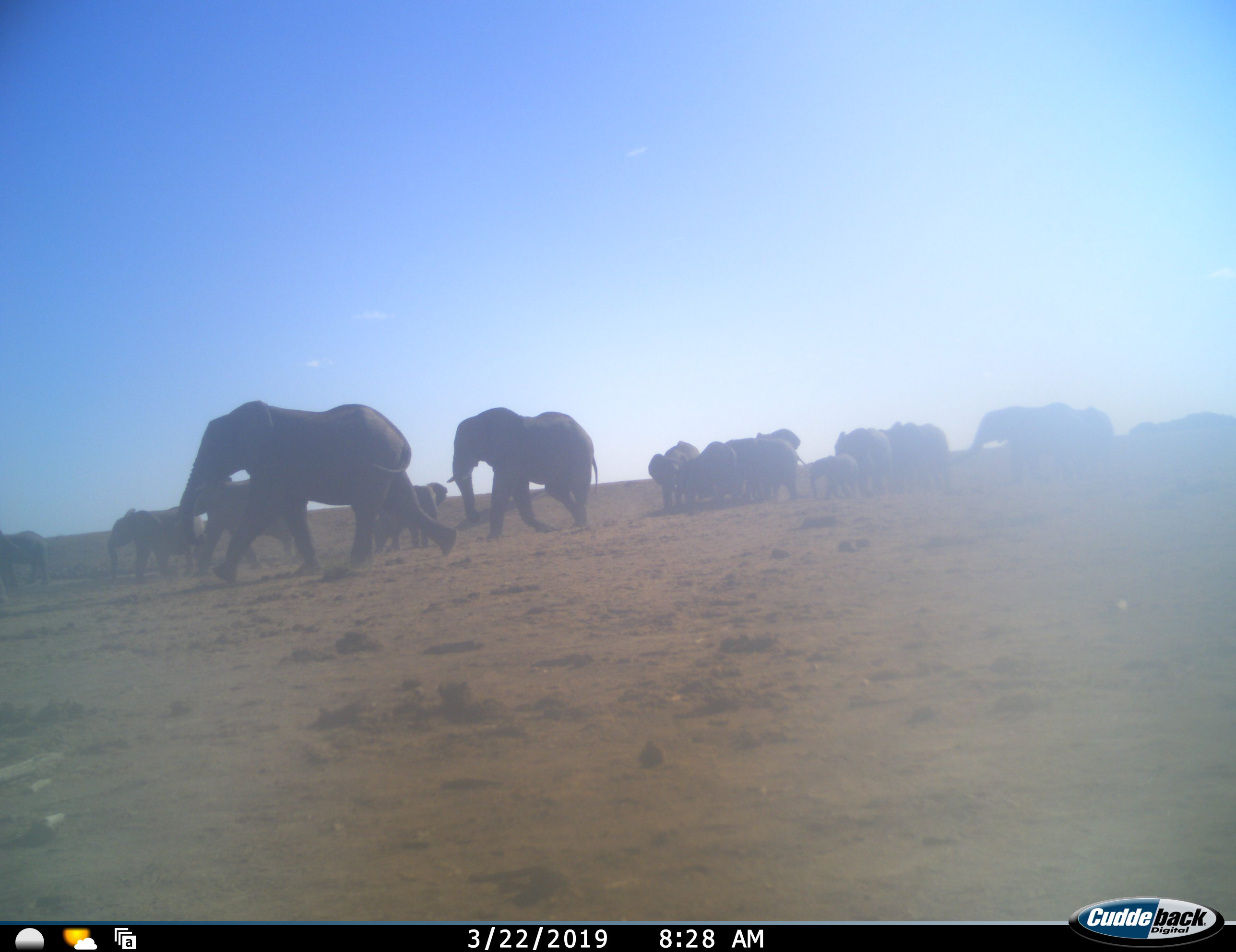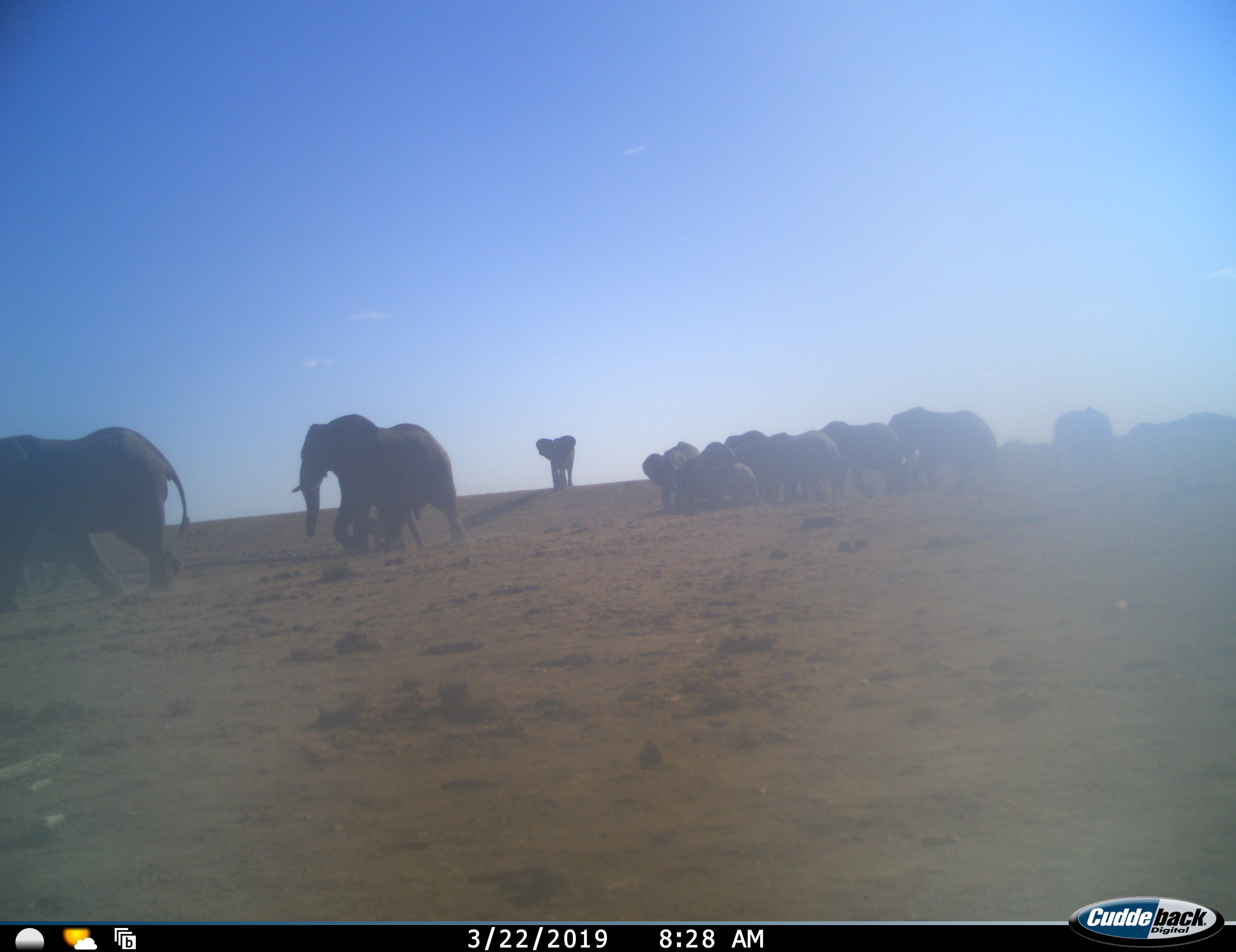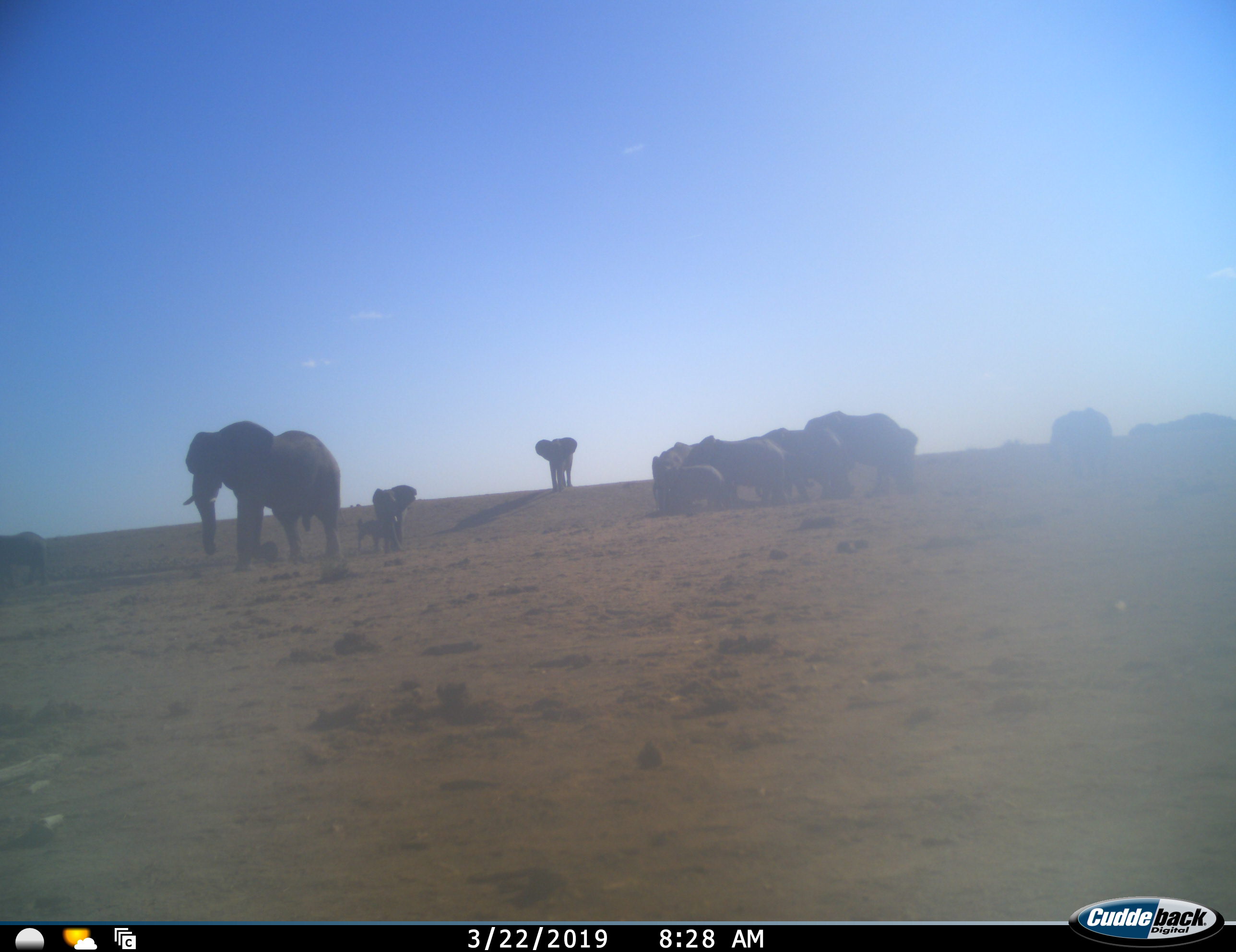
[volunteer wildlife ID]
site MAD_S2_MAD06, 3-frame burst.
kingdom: Animalia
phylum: Chordata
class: Mammalia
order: Proboscidea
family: Elephantidae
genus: Loxodonta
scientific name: Loxodonta africana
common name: african bush elephant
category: elephant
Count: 11-50.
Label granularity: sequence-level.